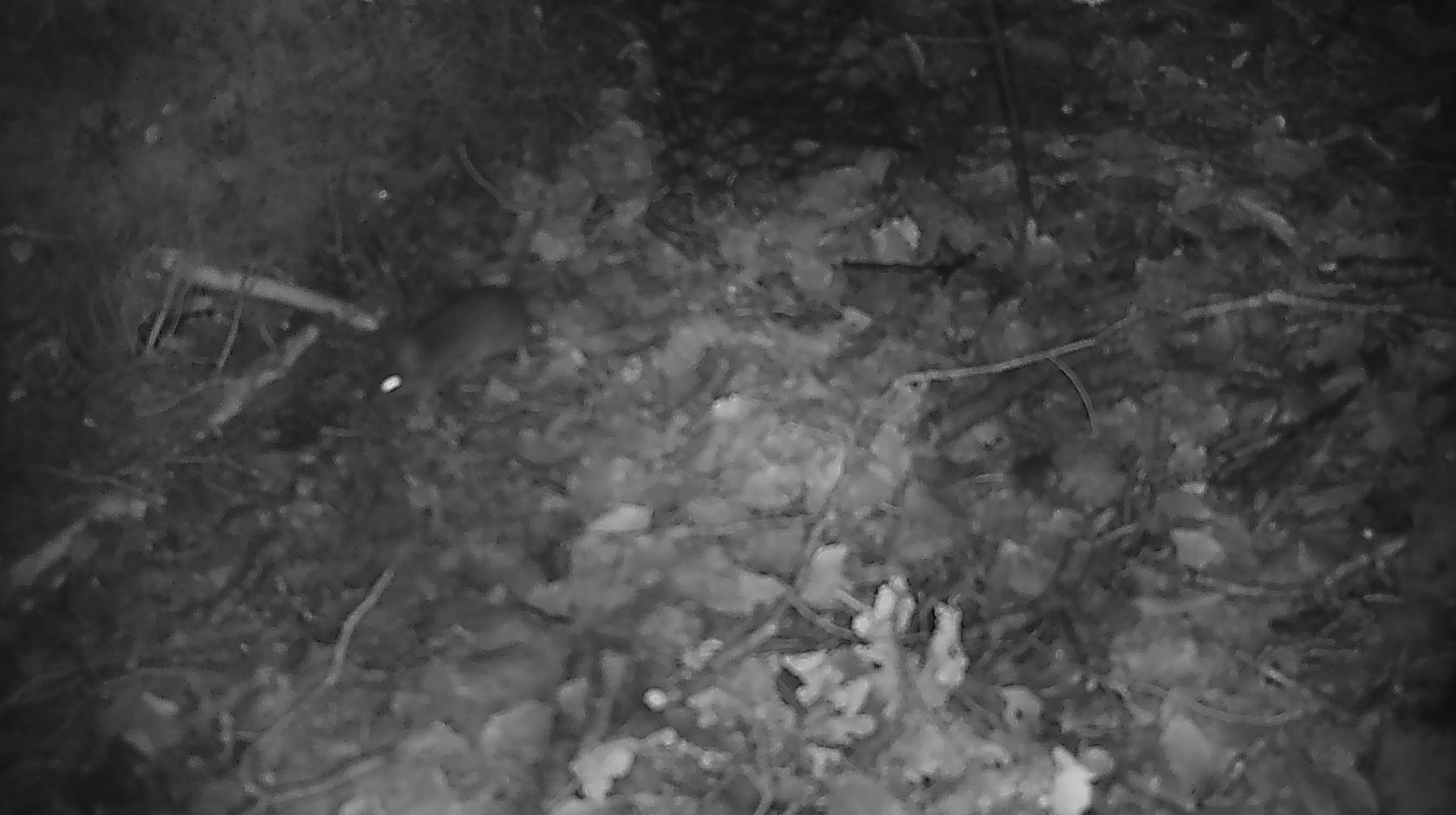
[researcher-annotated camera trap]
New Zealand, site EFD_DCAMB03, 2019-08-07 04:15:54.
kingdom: Animalia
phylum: Chordata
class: Mammalia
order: Rodentia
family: Muridae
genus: Mus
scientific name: Mus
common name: mouse